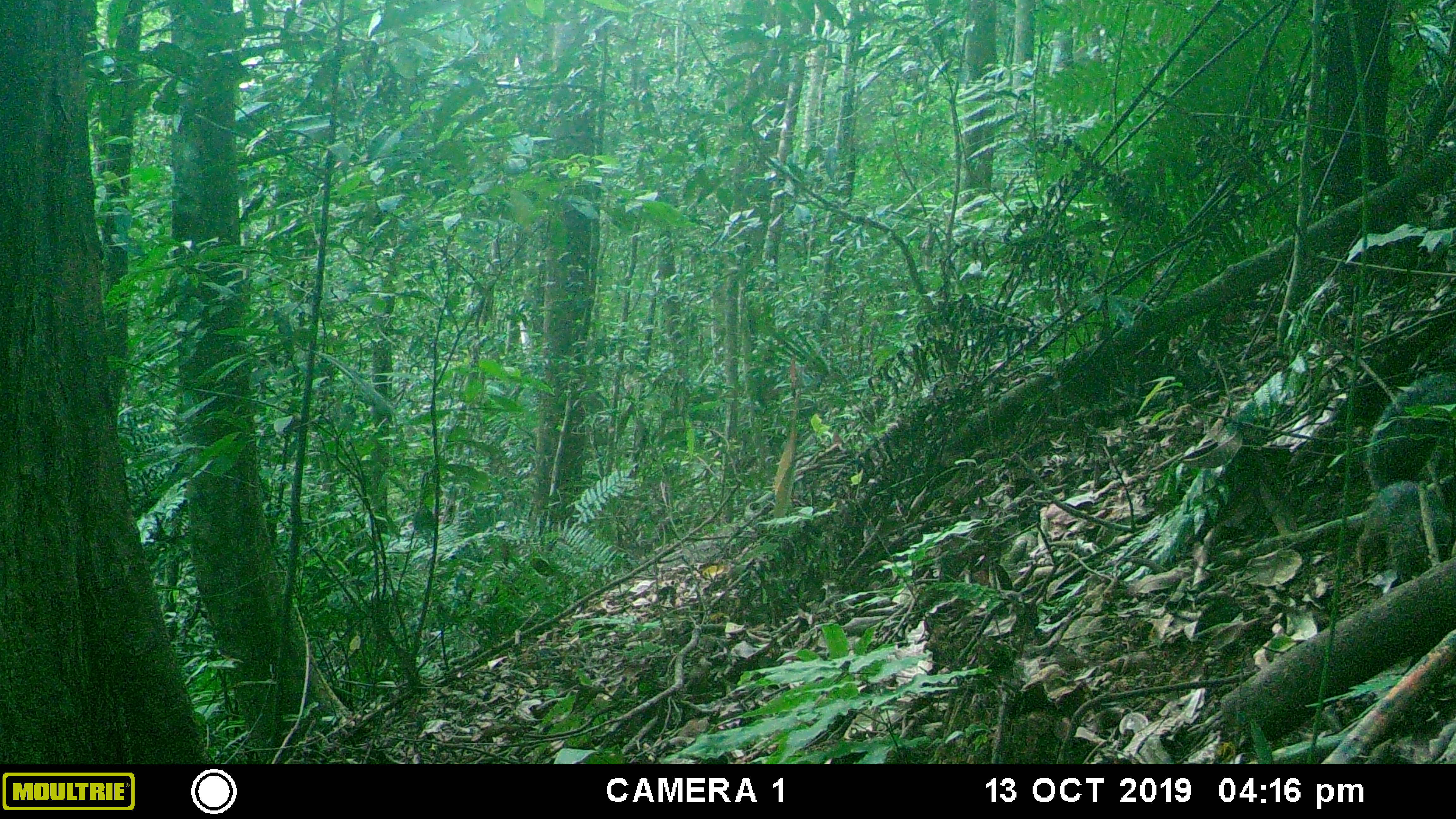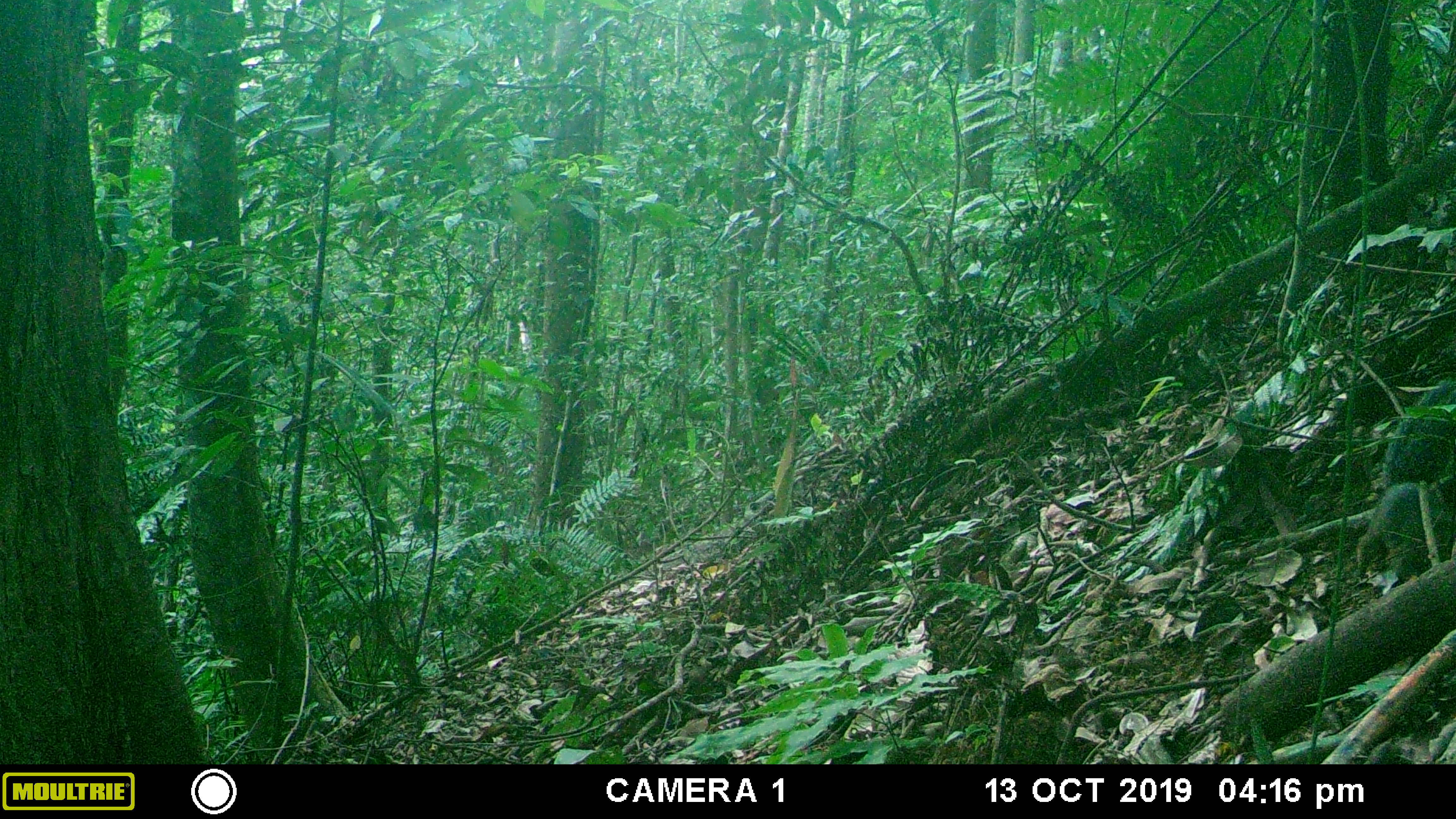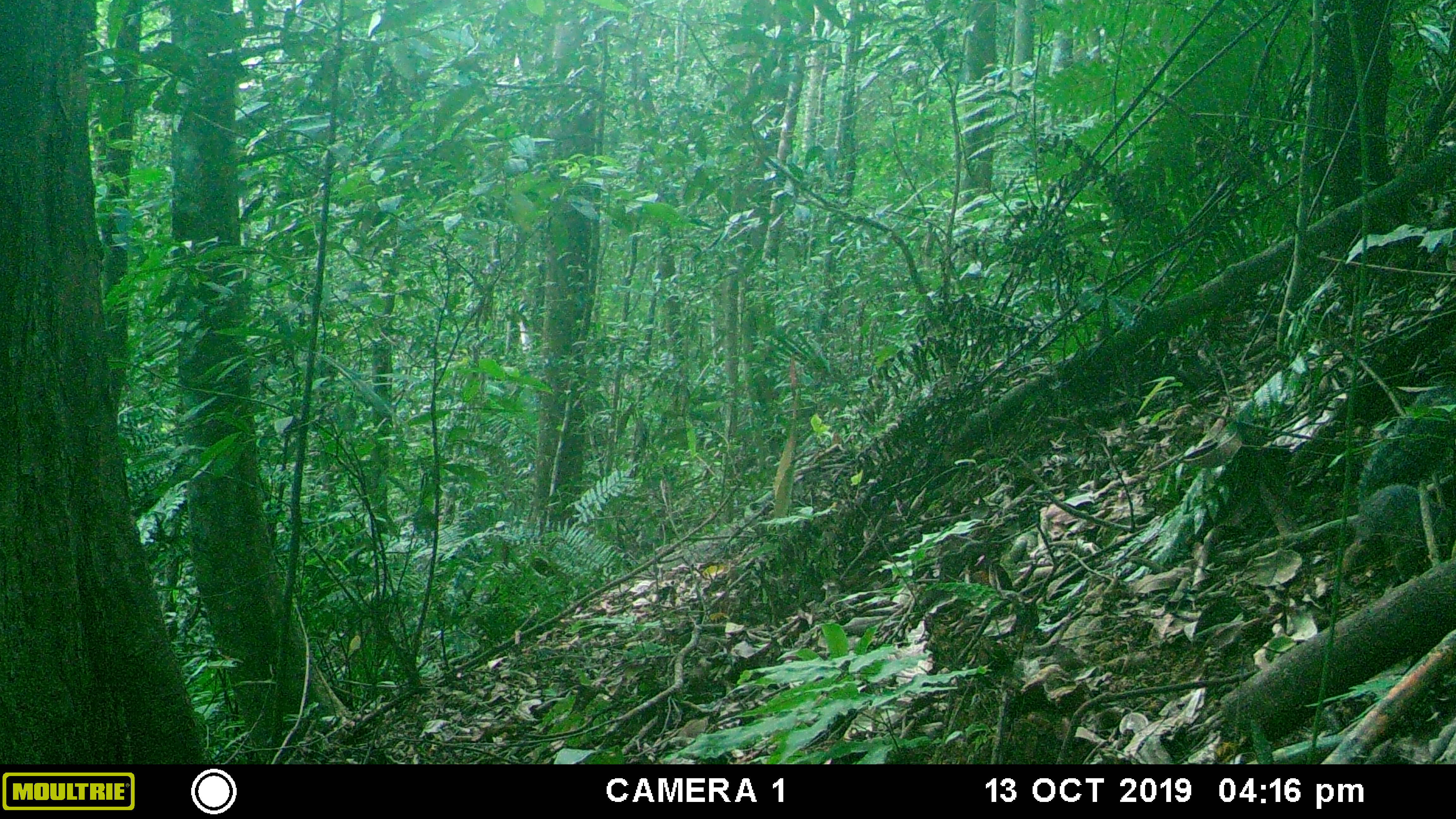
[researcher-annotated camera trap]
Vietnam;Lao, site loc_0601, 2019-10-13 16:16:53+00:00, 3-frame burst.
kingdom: Animalia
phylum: Chordata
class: Mammalia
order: Rodentia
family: Sciuridae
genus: Dremomys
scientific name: Dremomys rufigenis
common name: red-cheeked squirrel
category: red cheeked squirrel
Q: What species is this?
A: Red cheeked squirrel (red-cheeked squirrel) (Dremomys rufigenis).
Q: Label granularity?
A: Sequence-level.